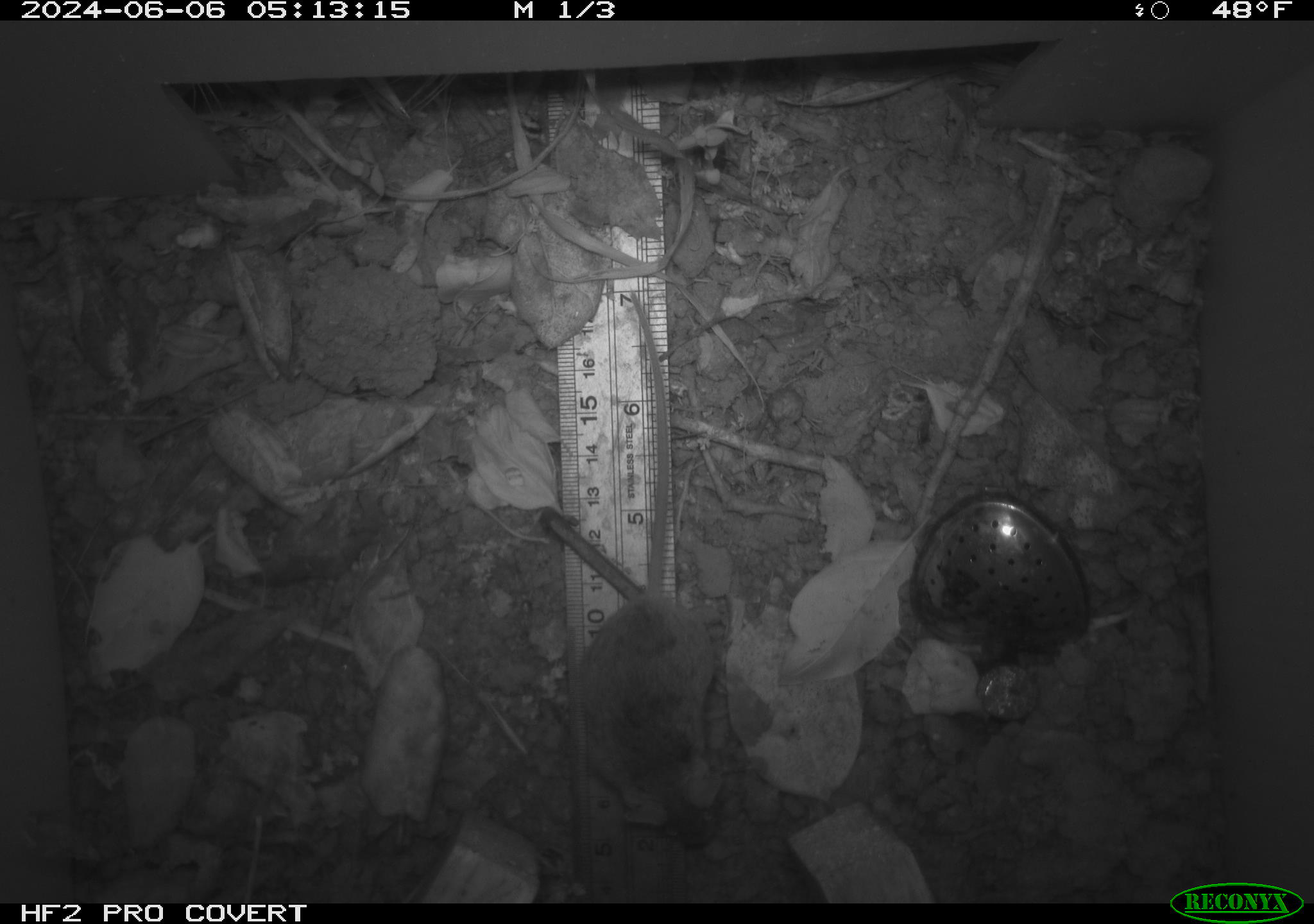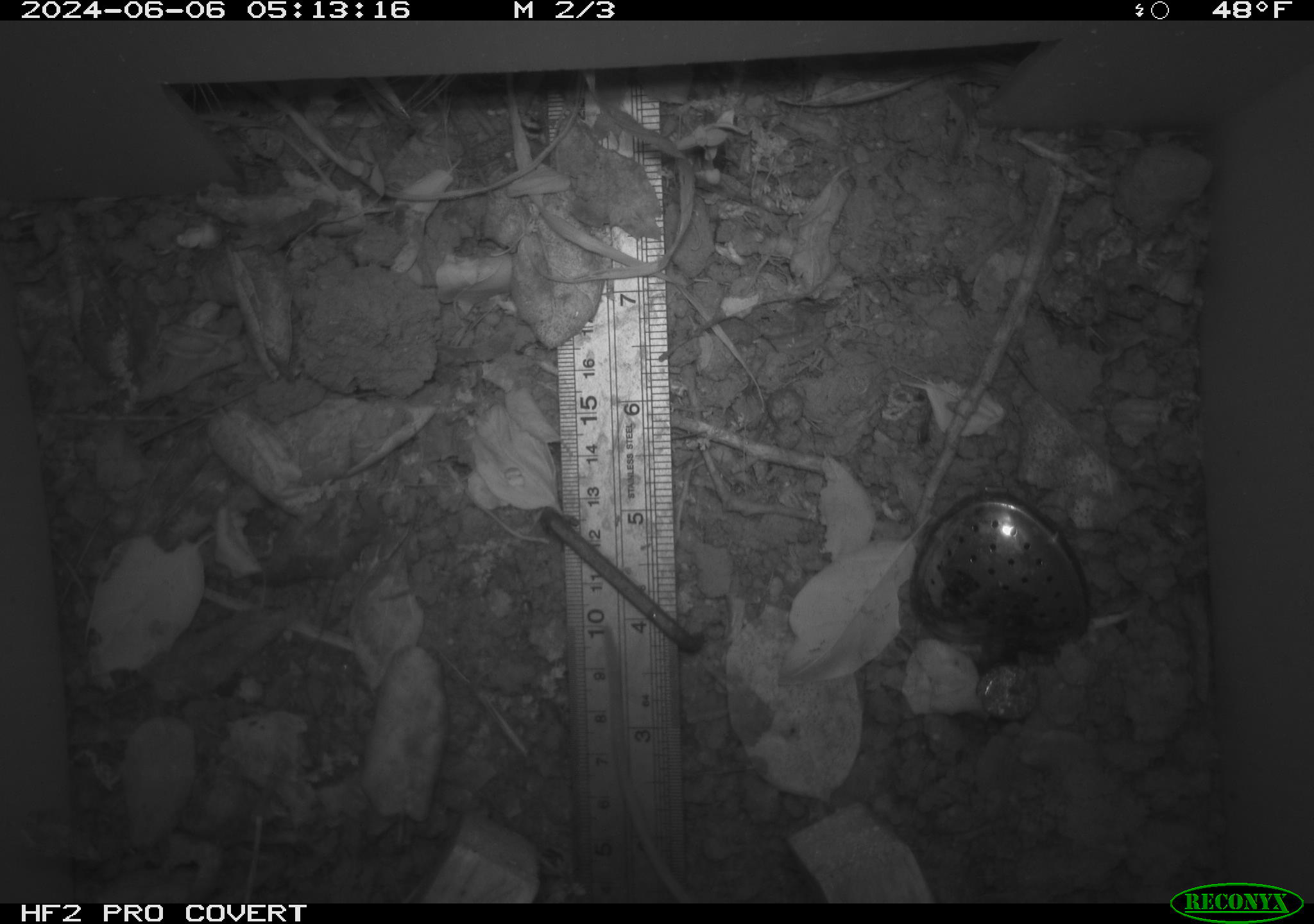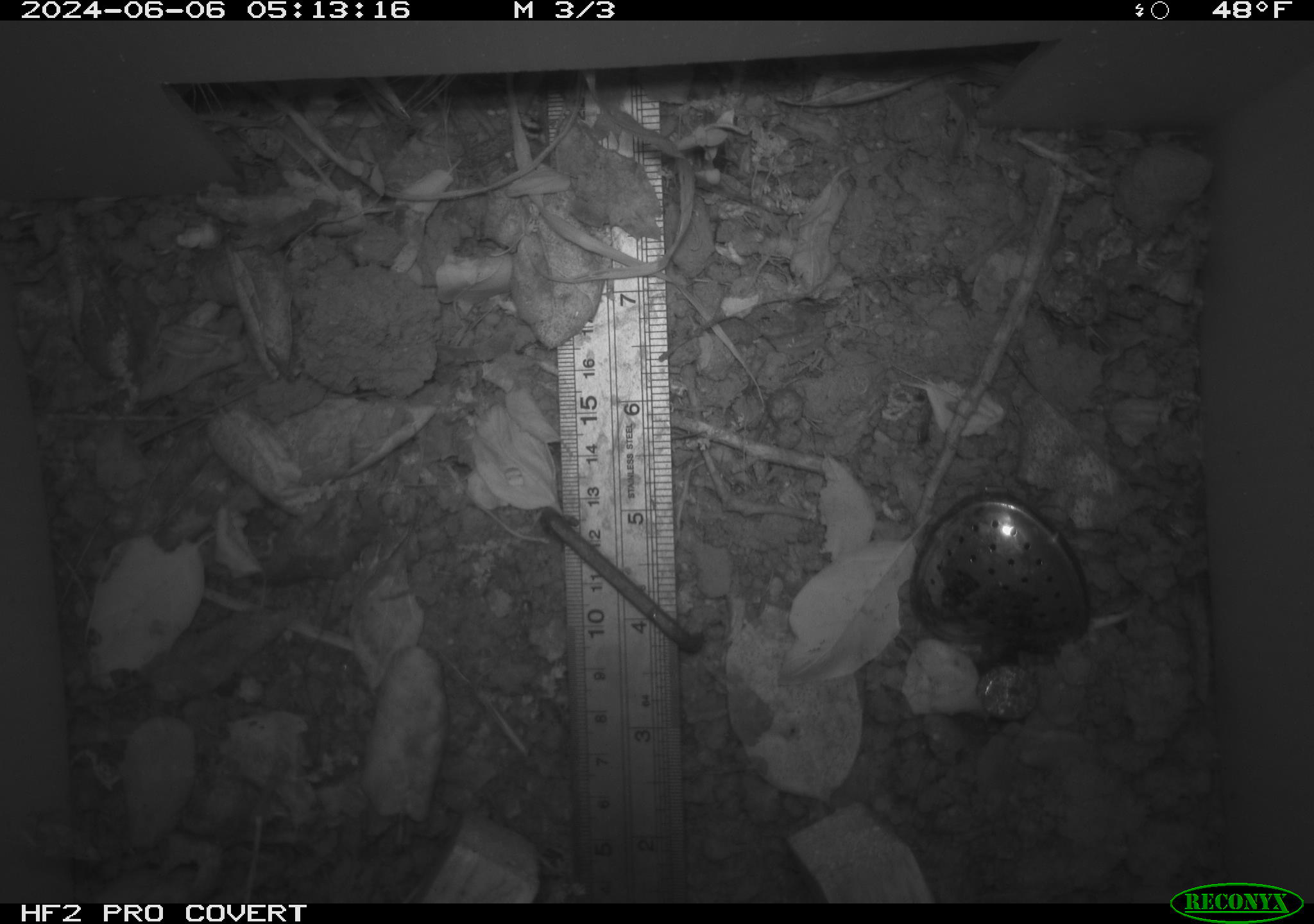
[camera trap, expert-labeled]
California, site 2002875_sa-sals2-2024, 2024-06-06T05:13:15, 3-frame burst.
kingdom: Animalia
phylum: Chordata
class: Mammalia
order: Rodentia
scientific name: Rodentia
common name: mouse species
Mouse species (Rodentia).